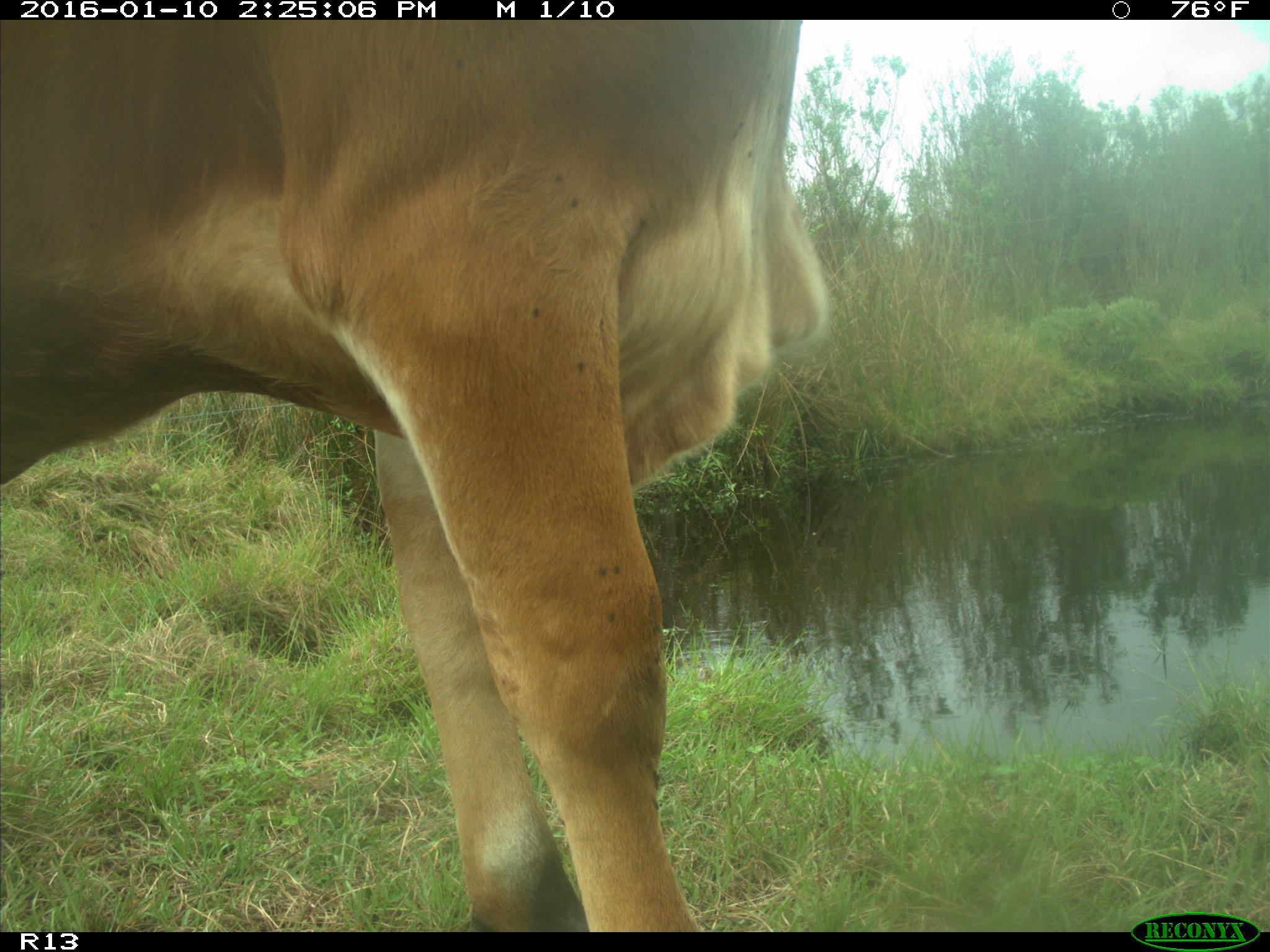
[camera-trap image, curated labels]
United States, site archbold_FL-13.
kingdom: Animalia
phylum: Chordata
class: Mammalia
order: Artiodactyla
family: Bovidae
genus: Bos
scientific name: Bos taurus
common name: domestic cow